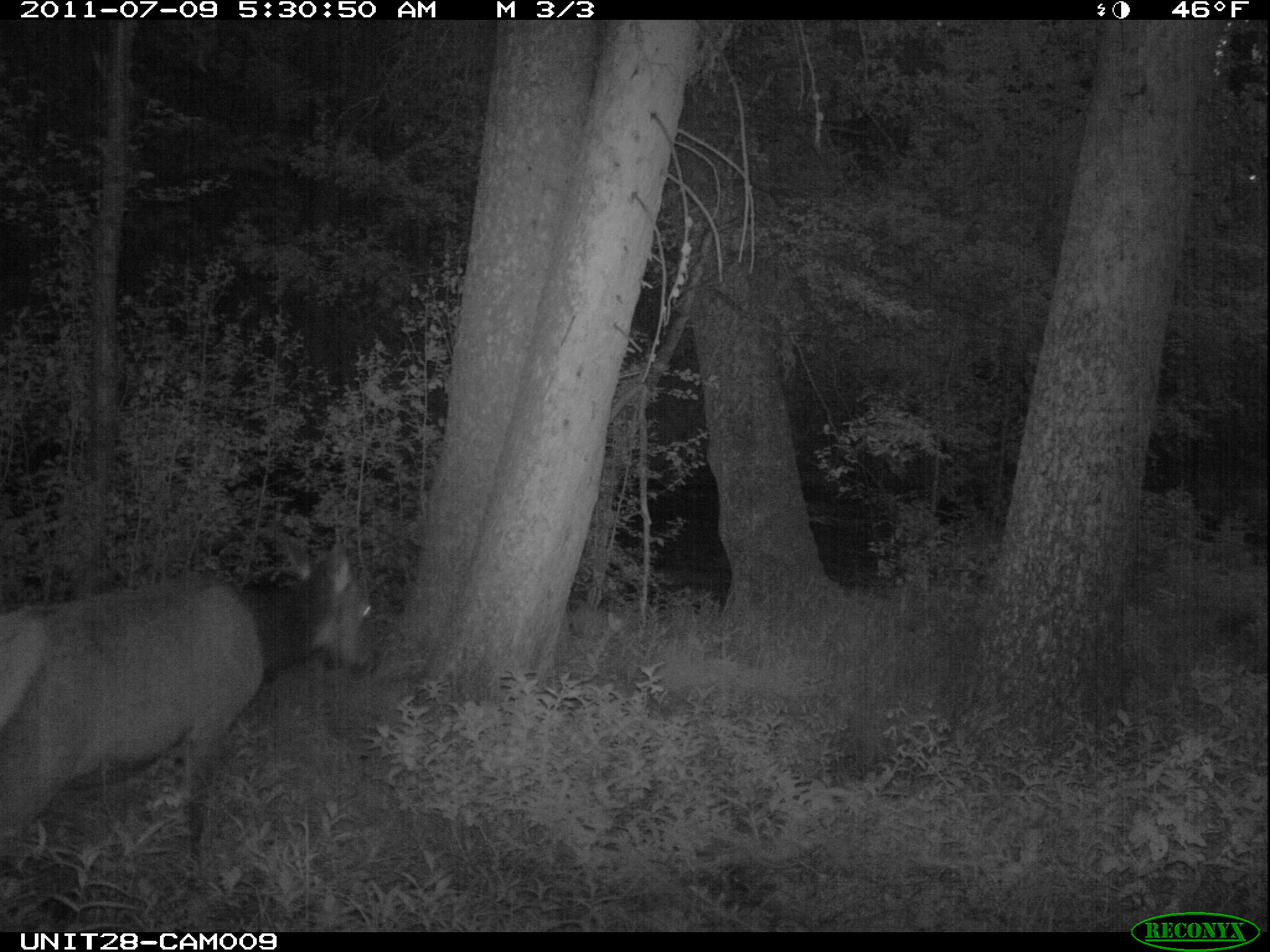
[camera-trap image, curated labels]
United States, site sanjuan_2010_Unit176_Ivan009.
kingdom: Animalia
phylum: Chordata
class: Mammalia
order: Artiodactyla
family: Cervidae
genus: Cervus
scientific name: Cervus elaphus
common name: red deer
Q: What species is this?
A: Cervus elaphus (red deer).